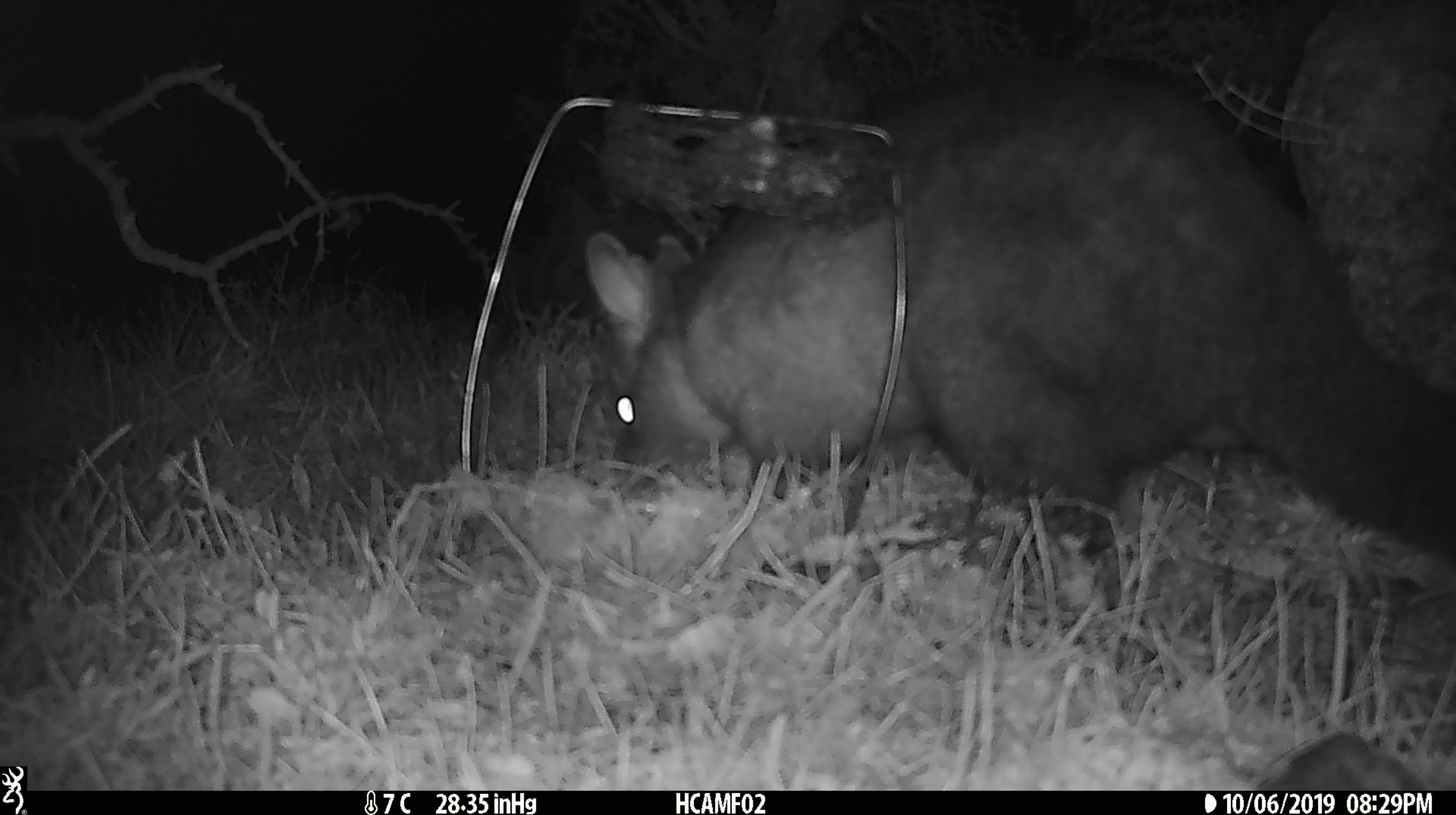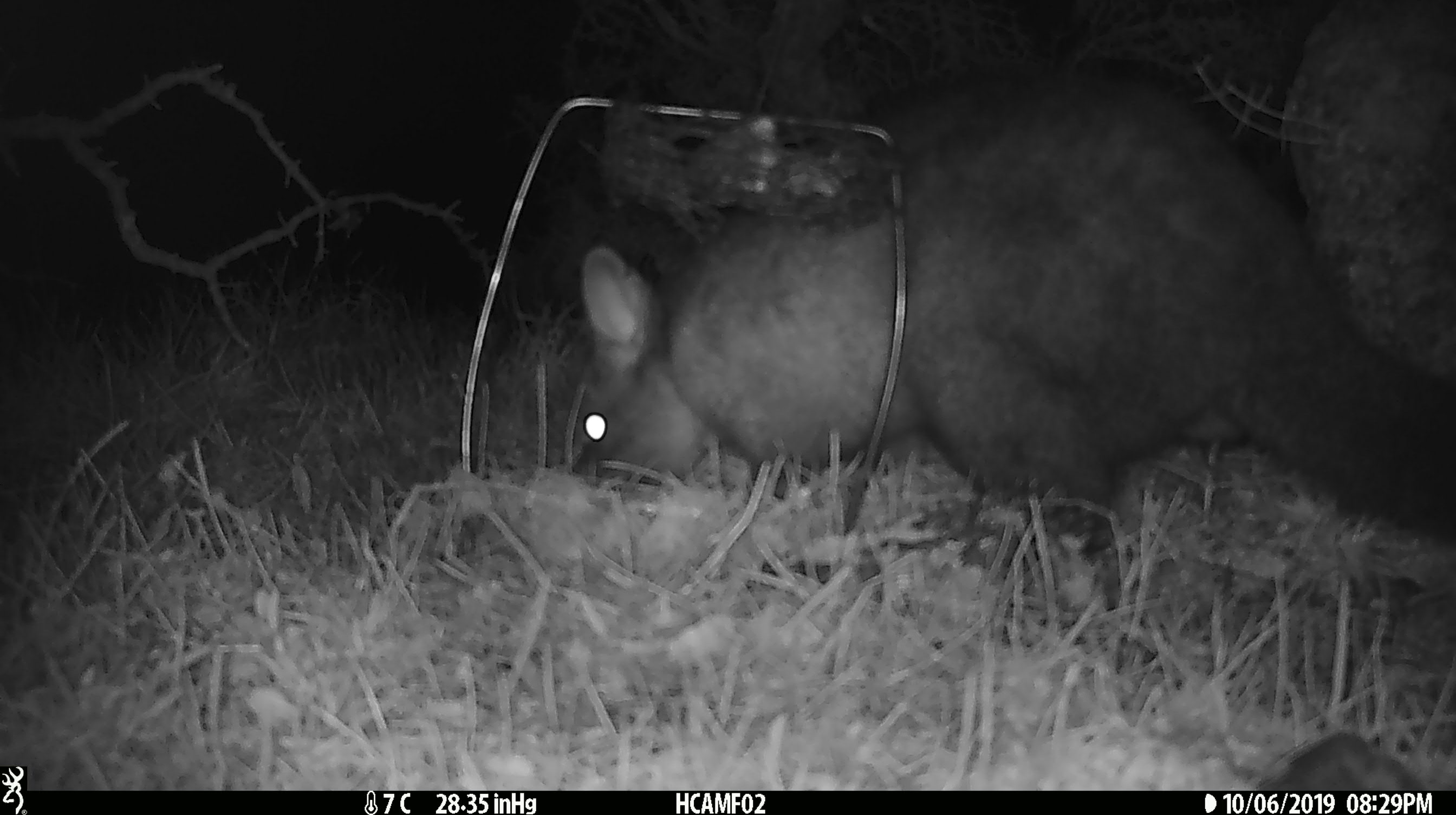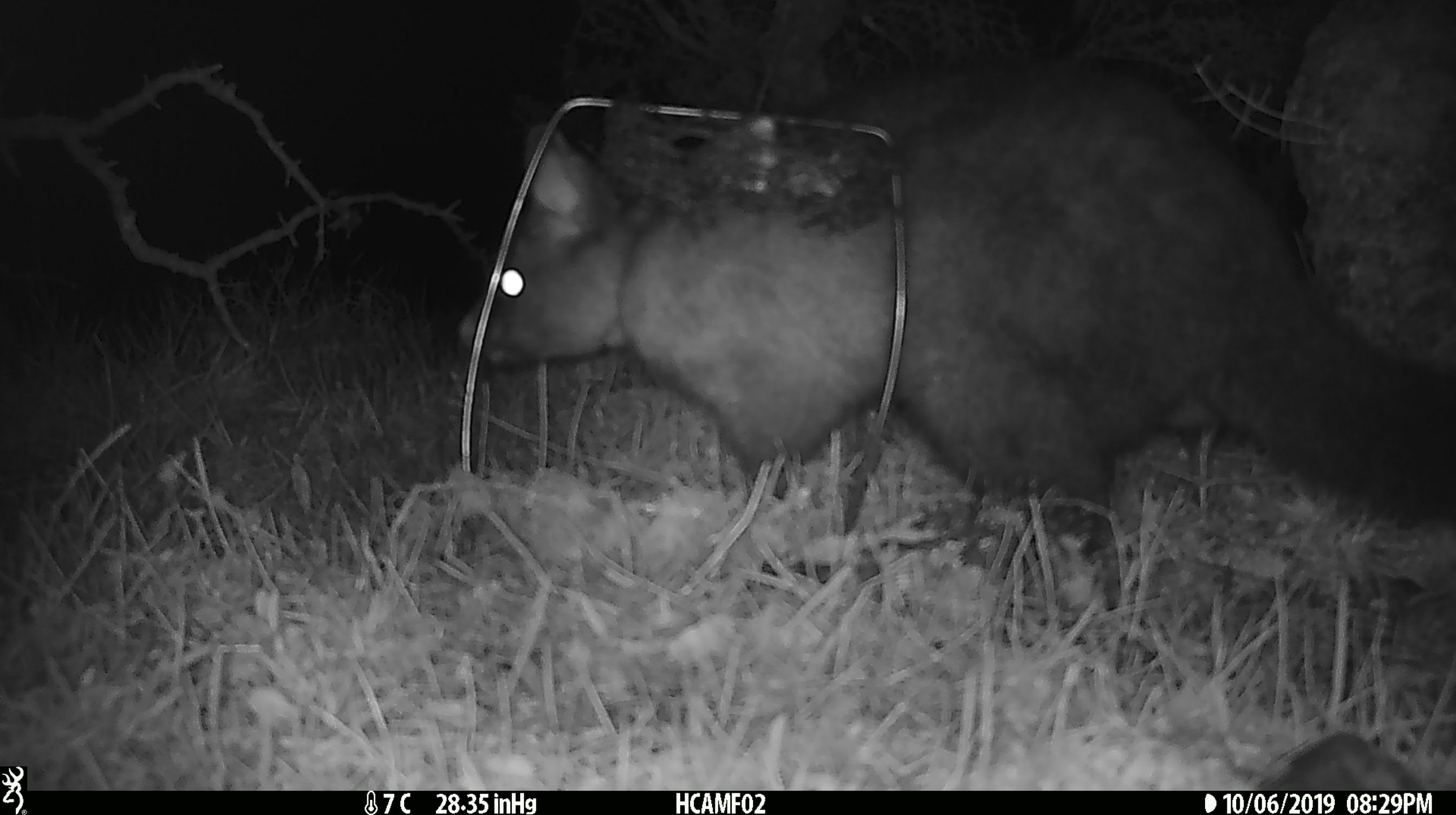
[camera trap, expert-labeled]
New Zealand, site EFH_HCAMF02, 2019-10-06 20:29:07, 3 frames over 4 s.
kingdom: Animalia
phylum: Chordata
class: Mammalia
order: Diprotodontia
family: Phalangeridae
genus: Trichosurus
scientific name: Trichosurus vulpecula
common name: common brushtail possum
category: possum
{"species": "possum (common brushtail possum) (Trichosurus vulpecula)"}